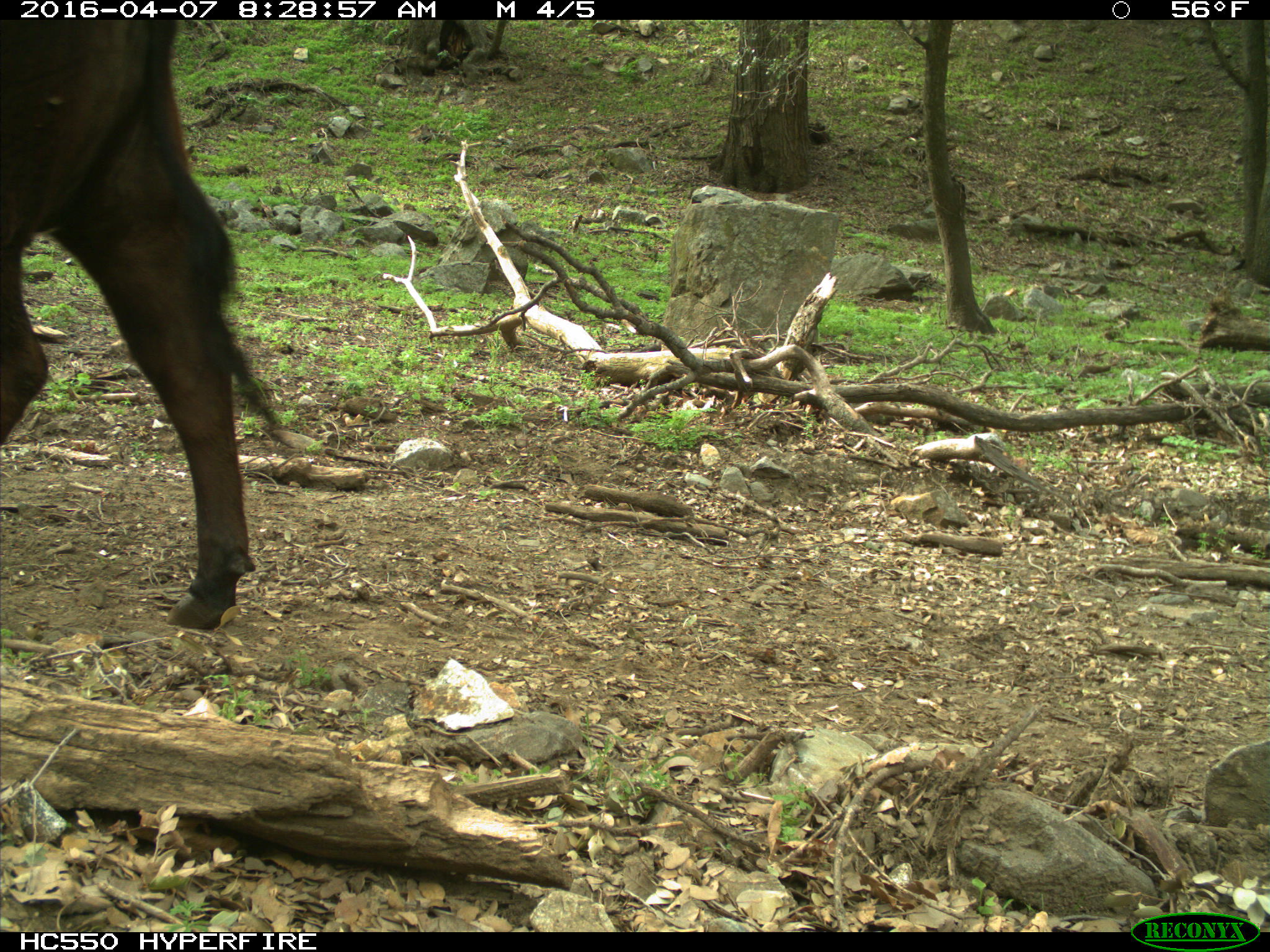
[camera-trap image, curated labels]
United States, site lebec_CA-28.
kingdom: Animalia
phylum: Chordata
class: Mammalia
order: Artiodactyla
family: Bovidae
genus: Bos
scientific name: Bos taurus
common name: domestic cow